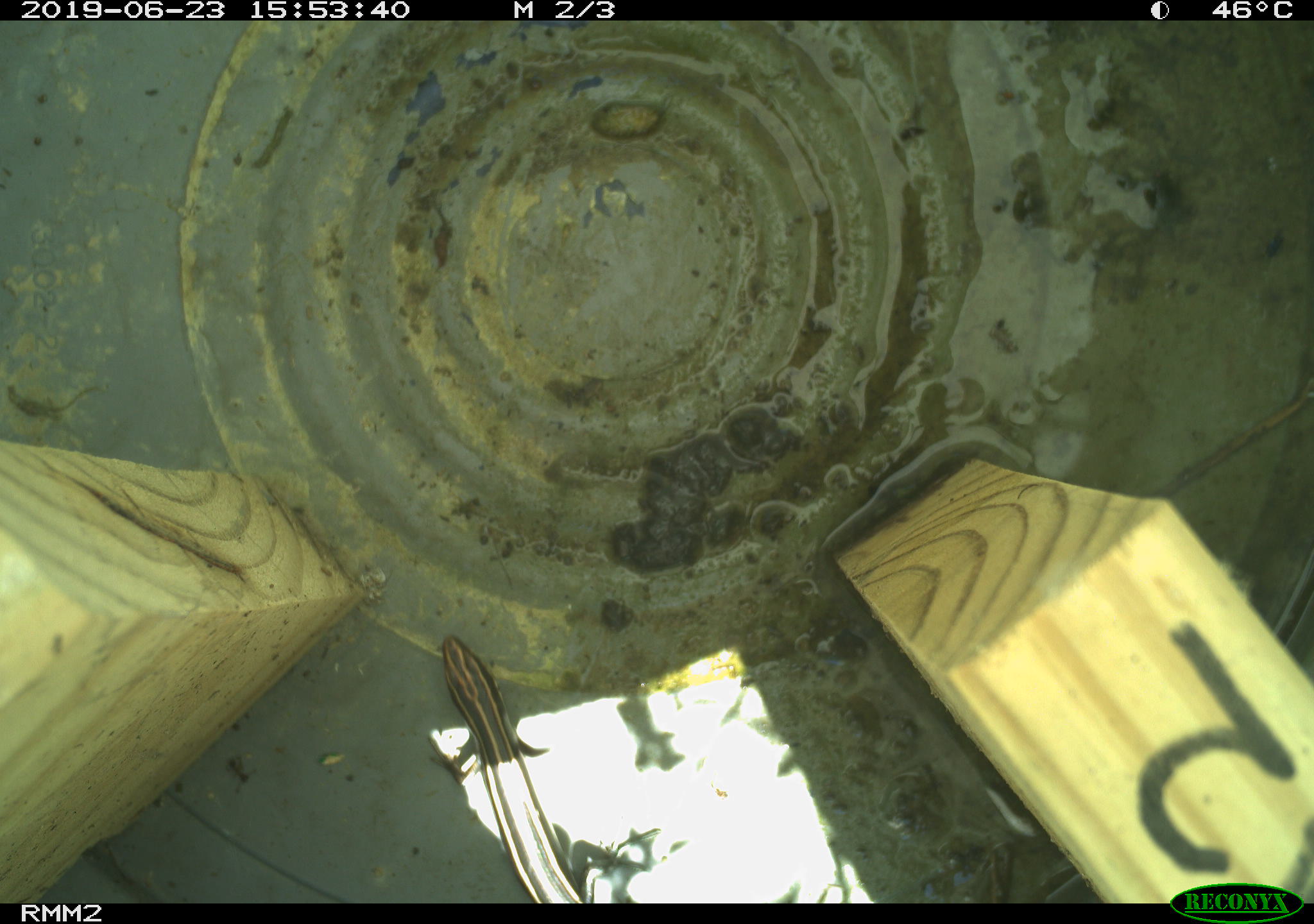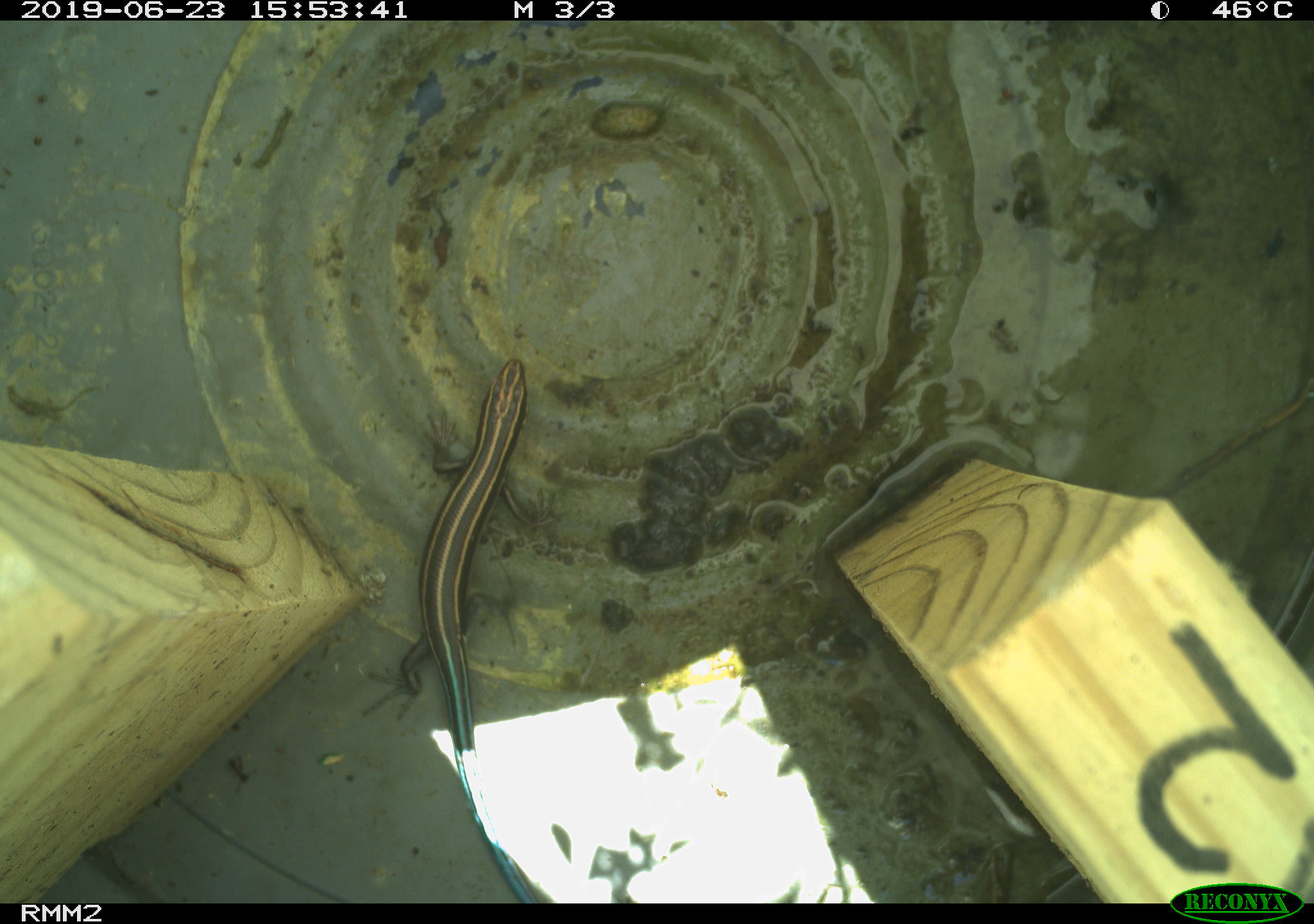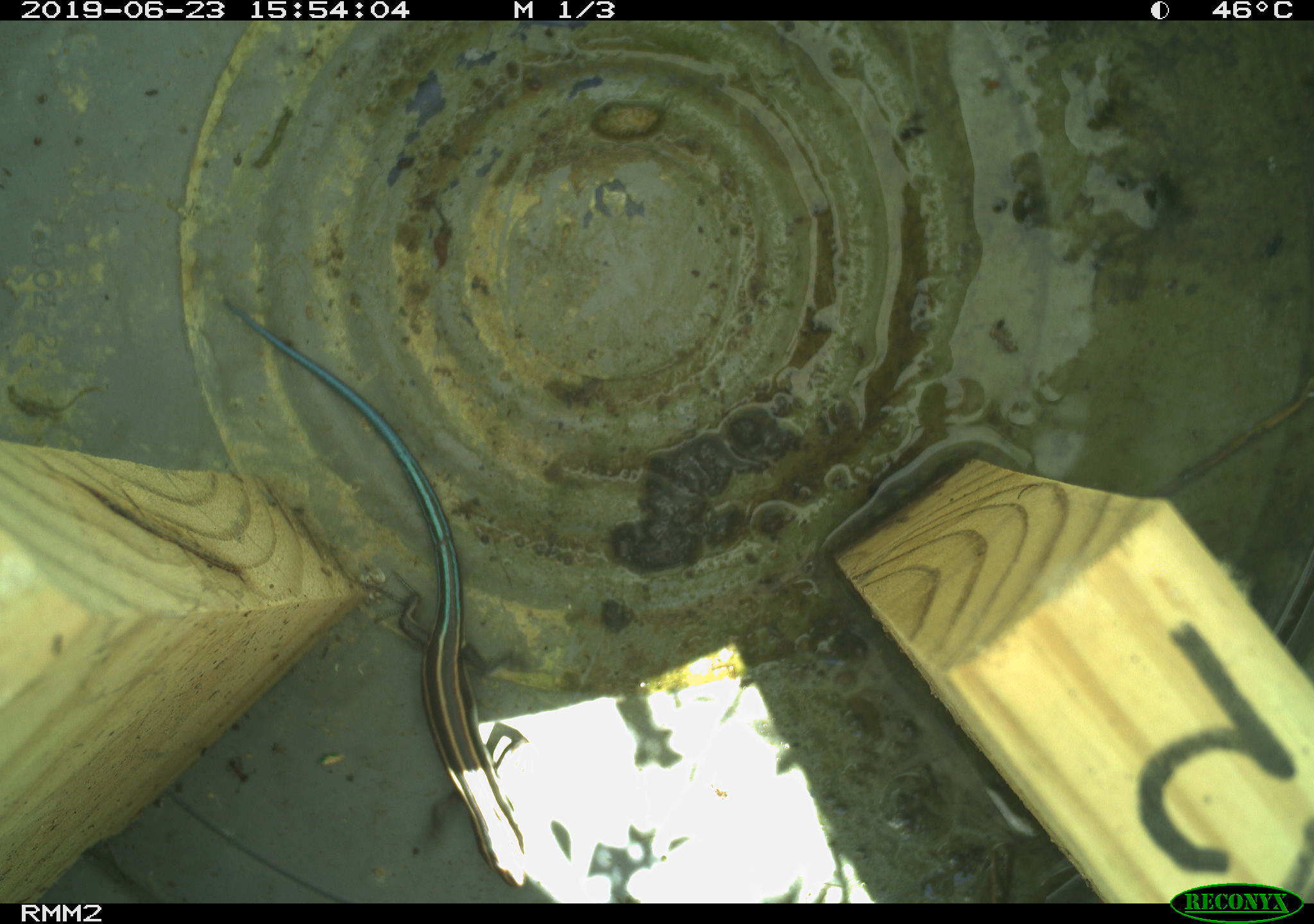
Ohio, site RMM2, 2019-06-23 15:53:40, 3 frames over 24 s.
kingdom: Animalia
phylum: Chordata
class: Reptilia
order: Squamata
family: Scincidae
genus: Plestiodon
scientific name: Plestiodon fasciatus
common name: common five-lined skink